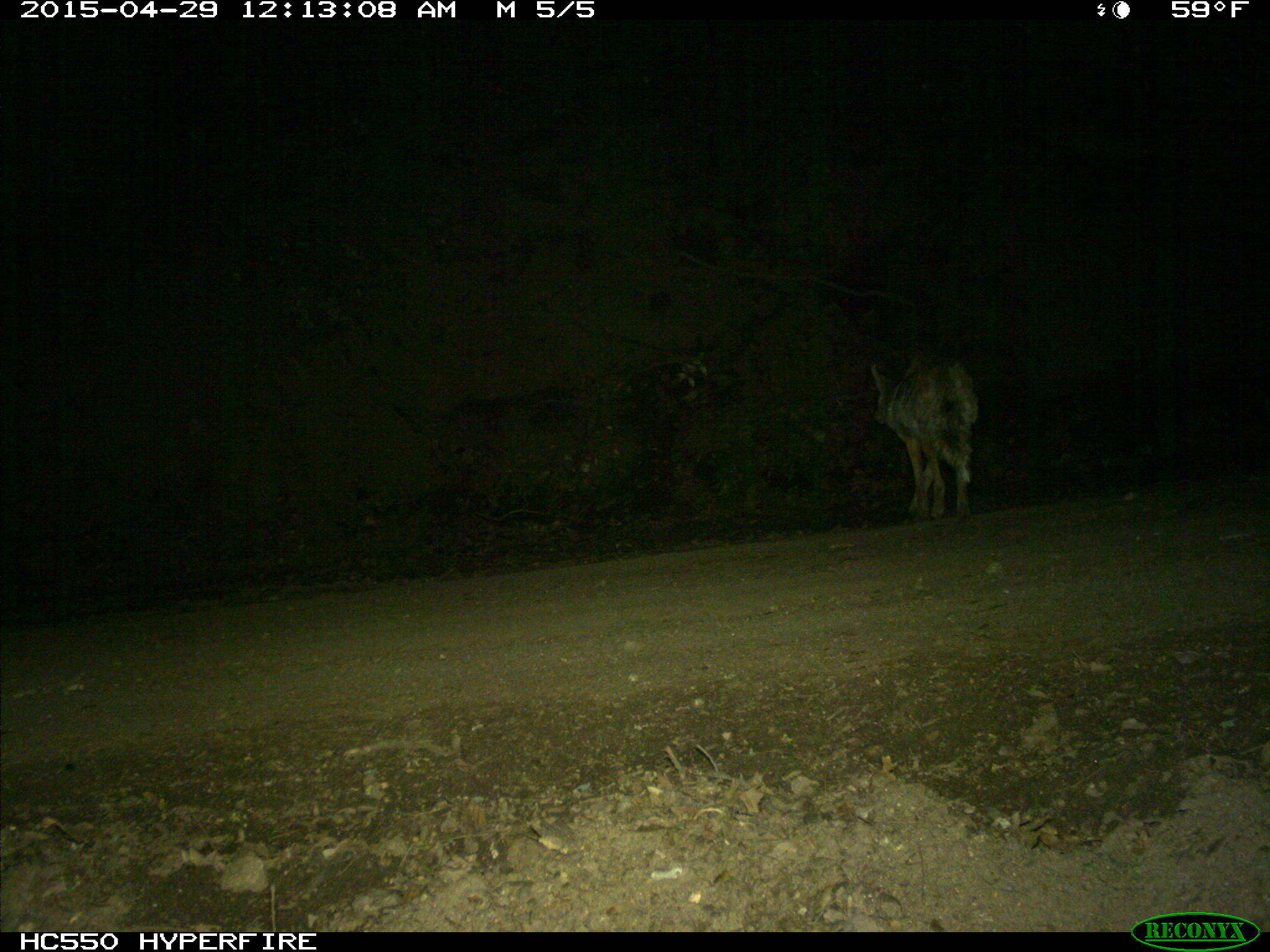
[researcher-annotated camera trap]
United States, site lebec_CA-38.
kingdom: Animalia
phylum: Chordata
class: Mammalia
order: Carnivora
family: Canidae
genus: Canis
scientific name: Canis latrans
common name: coyote